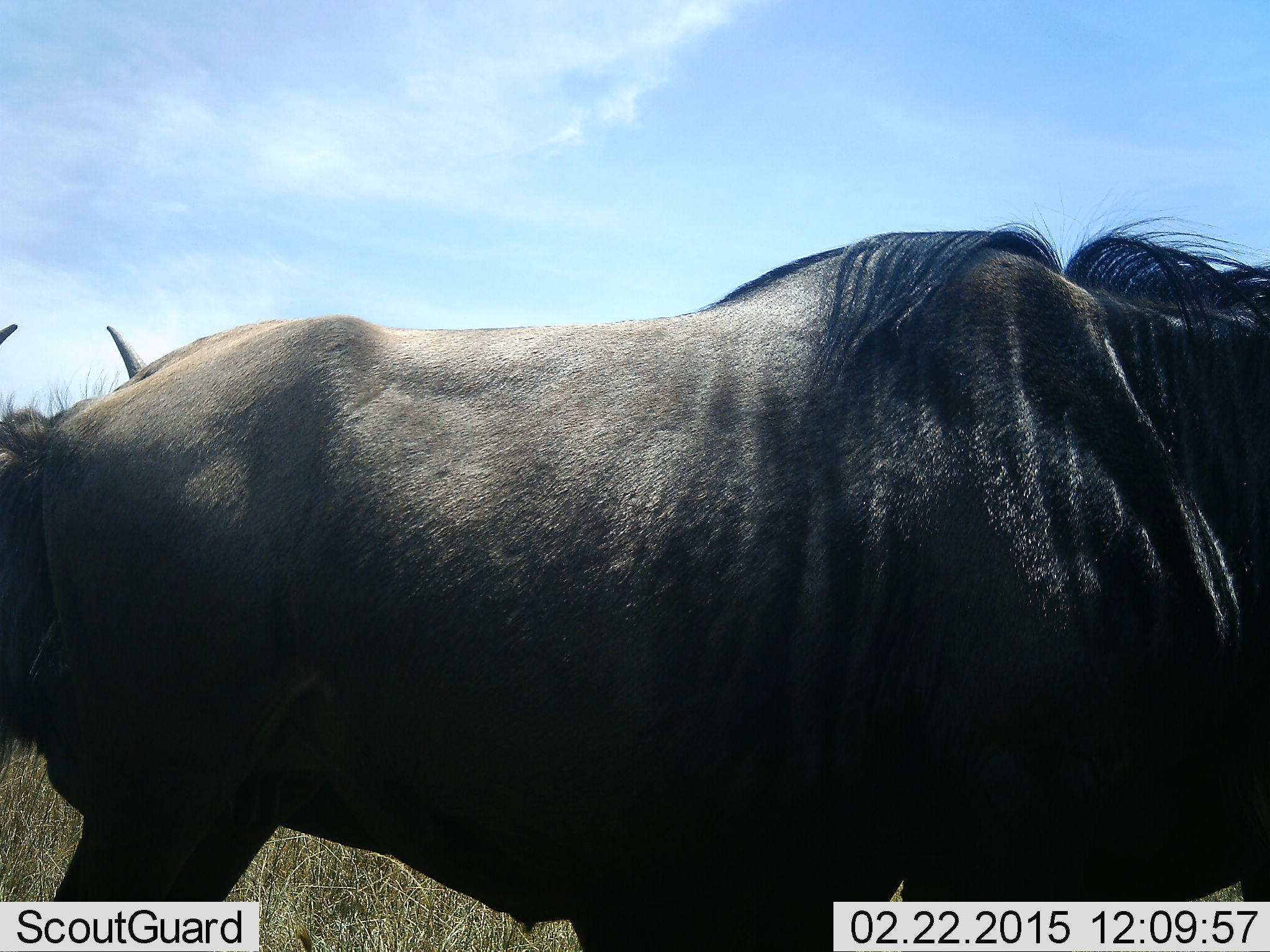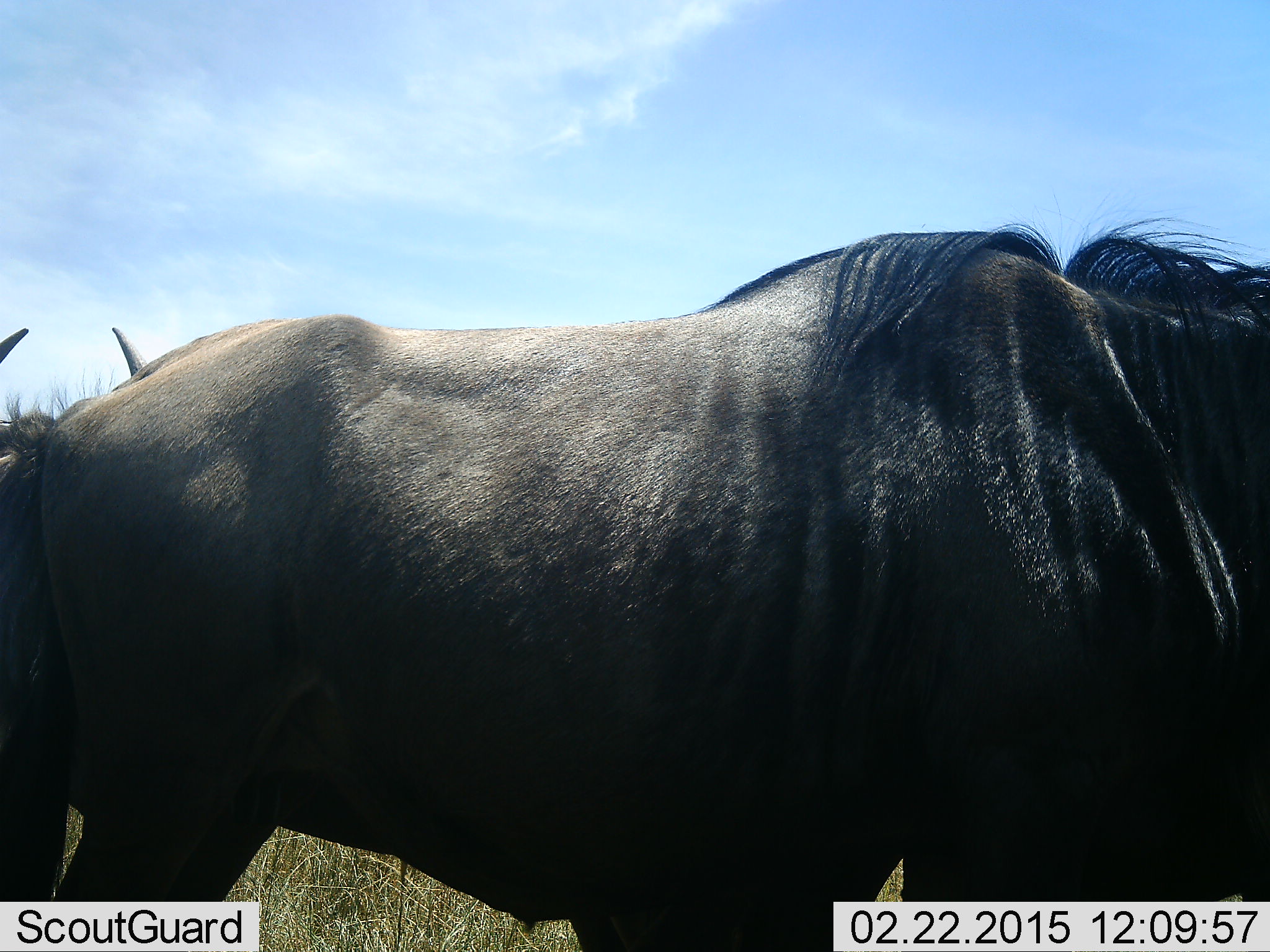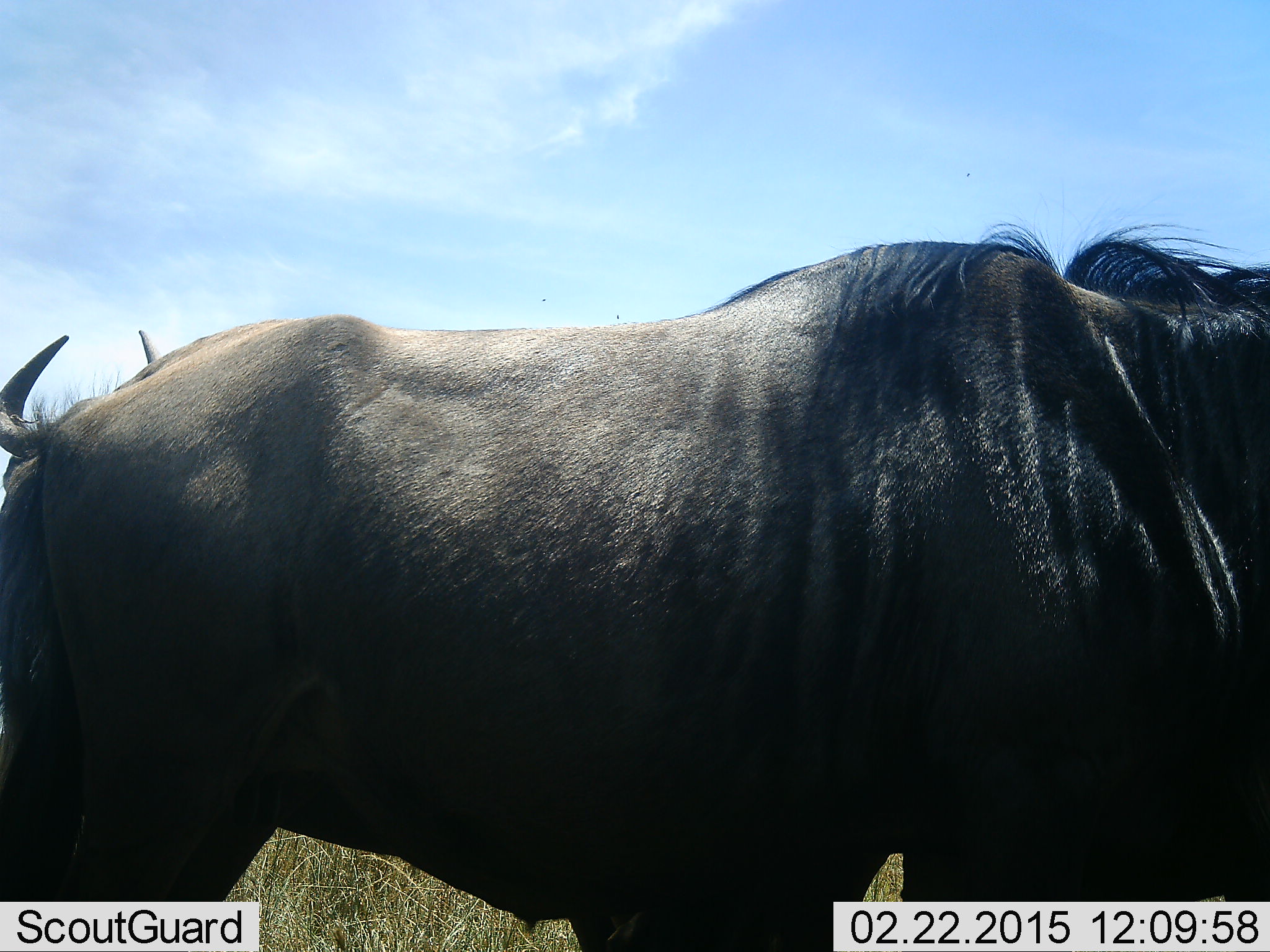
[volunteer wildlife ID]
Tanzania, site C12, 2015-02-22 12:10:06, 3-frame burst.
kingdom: Animalia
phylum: Chordata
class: Mammalia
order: Artiodactyla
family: Bovidae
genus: Connochaetes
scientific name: Connochaetes taurinus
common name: blue wildebeest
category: wildebeest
Wildebeest (blue wildebeest) (Connochaetes taurinus), count 2. Behavior (volunteer vote fractions): standing 90%, resting 10%, moving 0%, interacting 0%. Young present (vote fraction): 0%. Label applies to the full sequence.